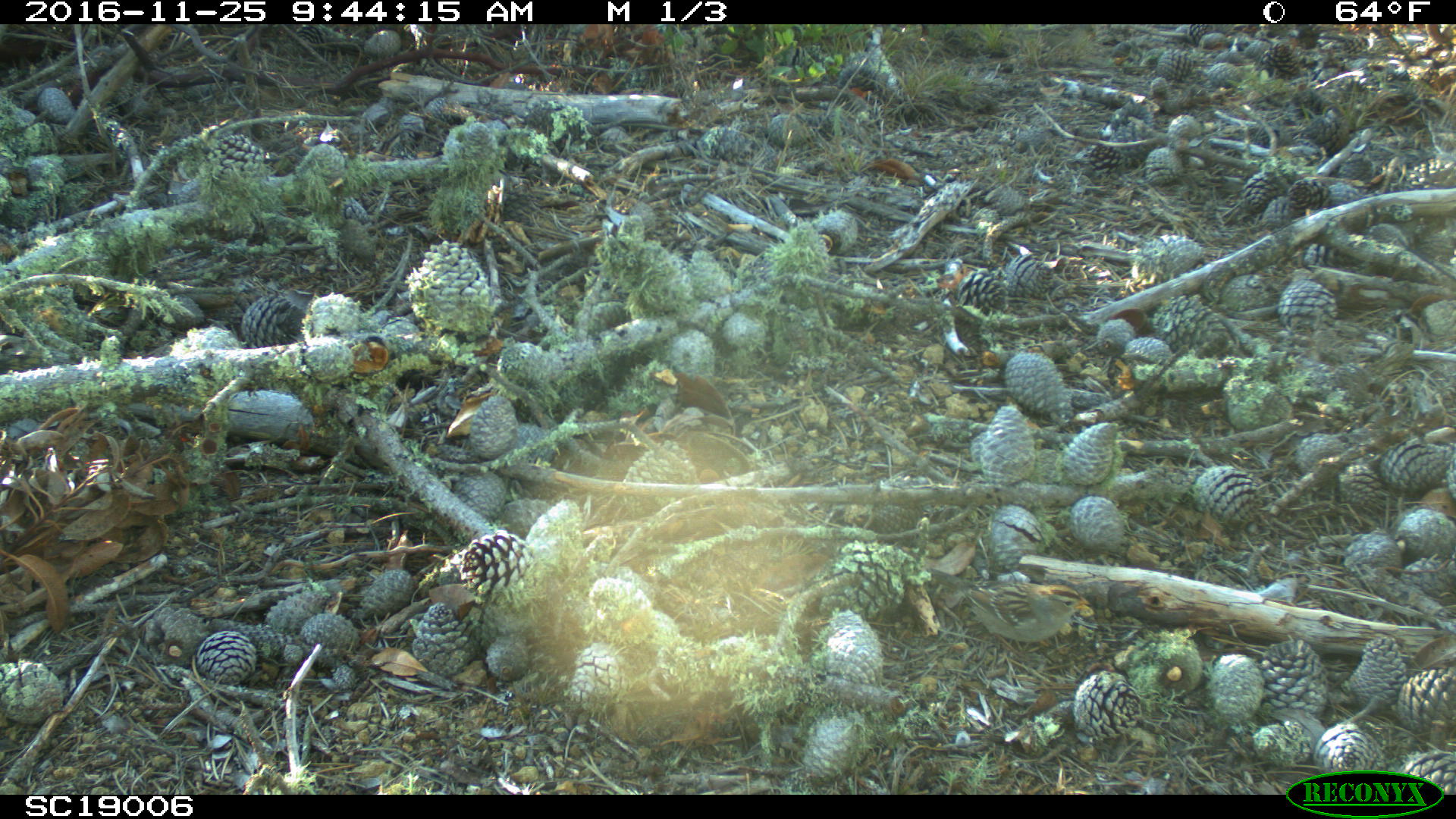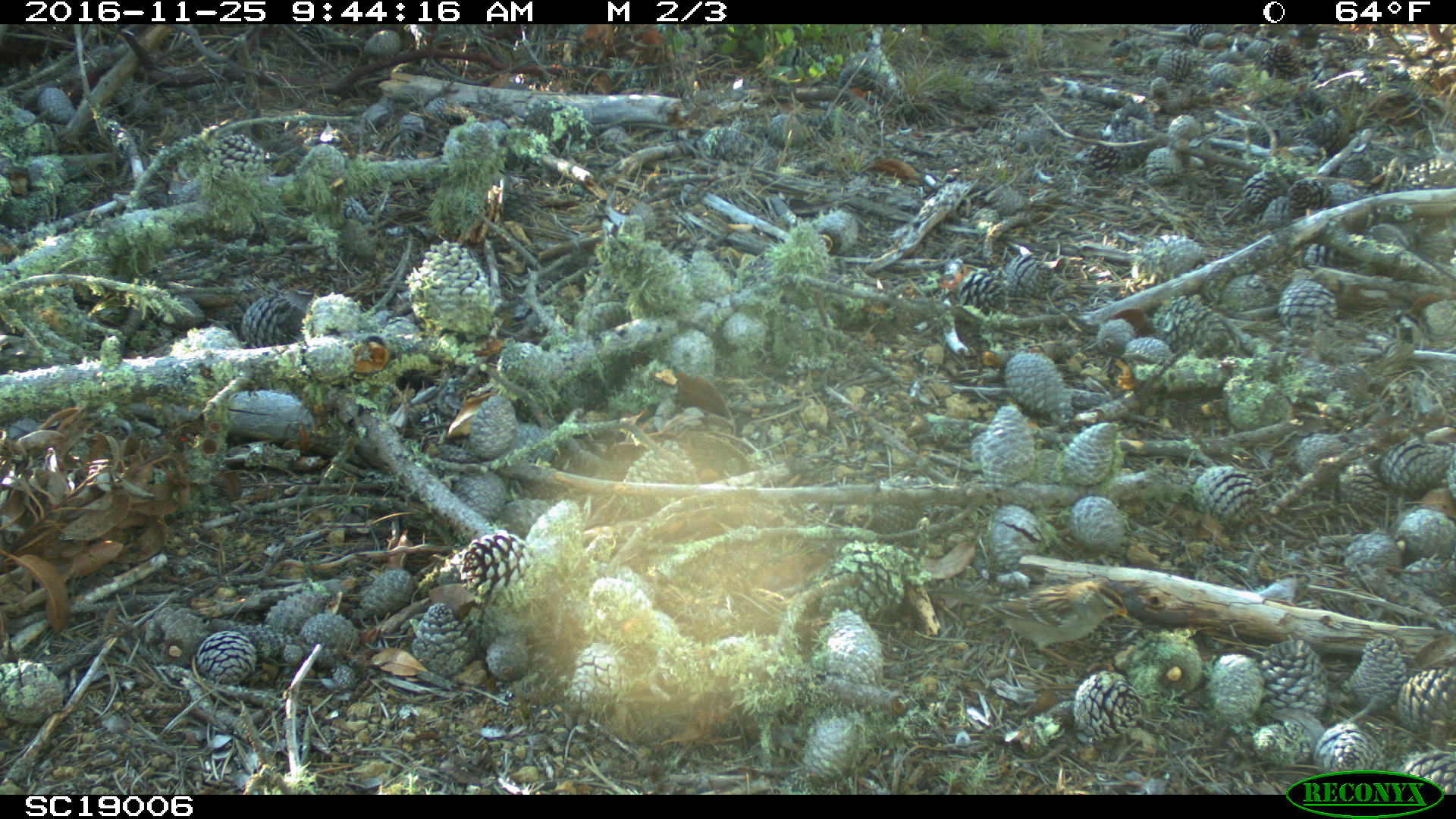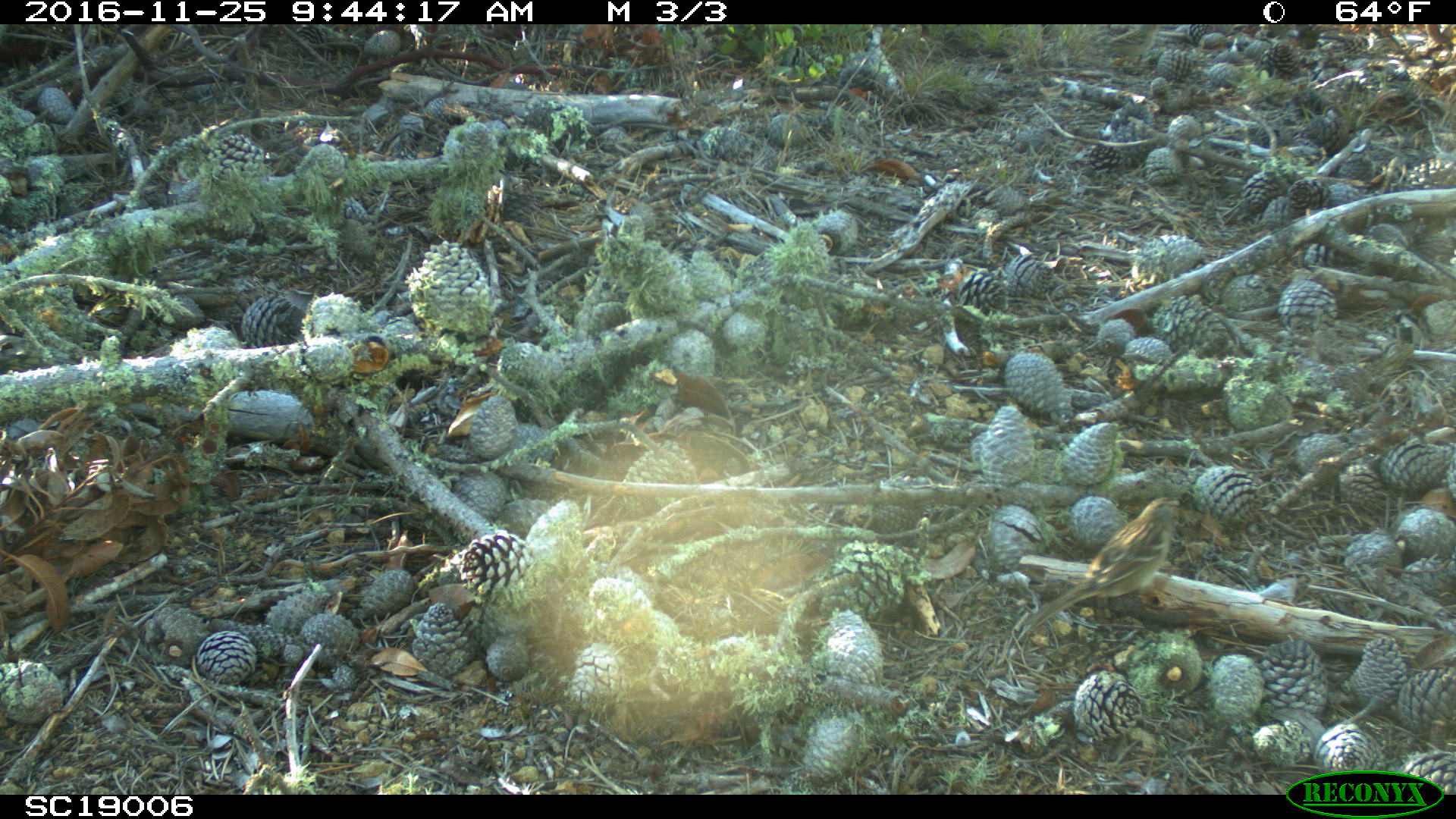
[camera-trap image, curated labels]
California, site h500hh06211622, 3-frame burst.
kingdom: Animalia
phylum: Chordata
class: Aves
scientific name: Aves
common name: bird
Bird (Aves).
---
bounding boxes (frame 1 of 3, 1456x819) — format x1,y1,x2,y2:
bird: 927,568,1097,651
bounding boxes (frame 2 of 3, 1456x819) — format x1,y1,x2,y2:
bird: 928,582,1131,673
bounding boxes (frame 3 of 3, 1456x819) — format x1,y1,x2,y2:
bird: 1022,495,1192,632